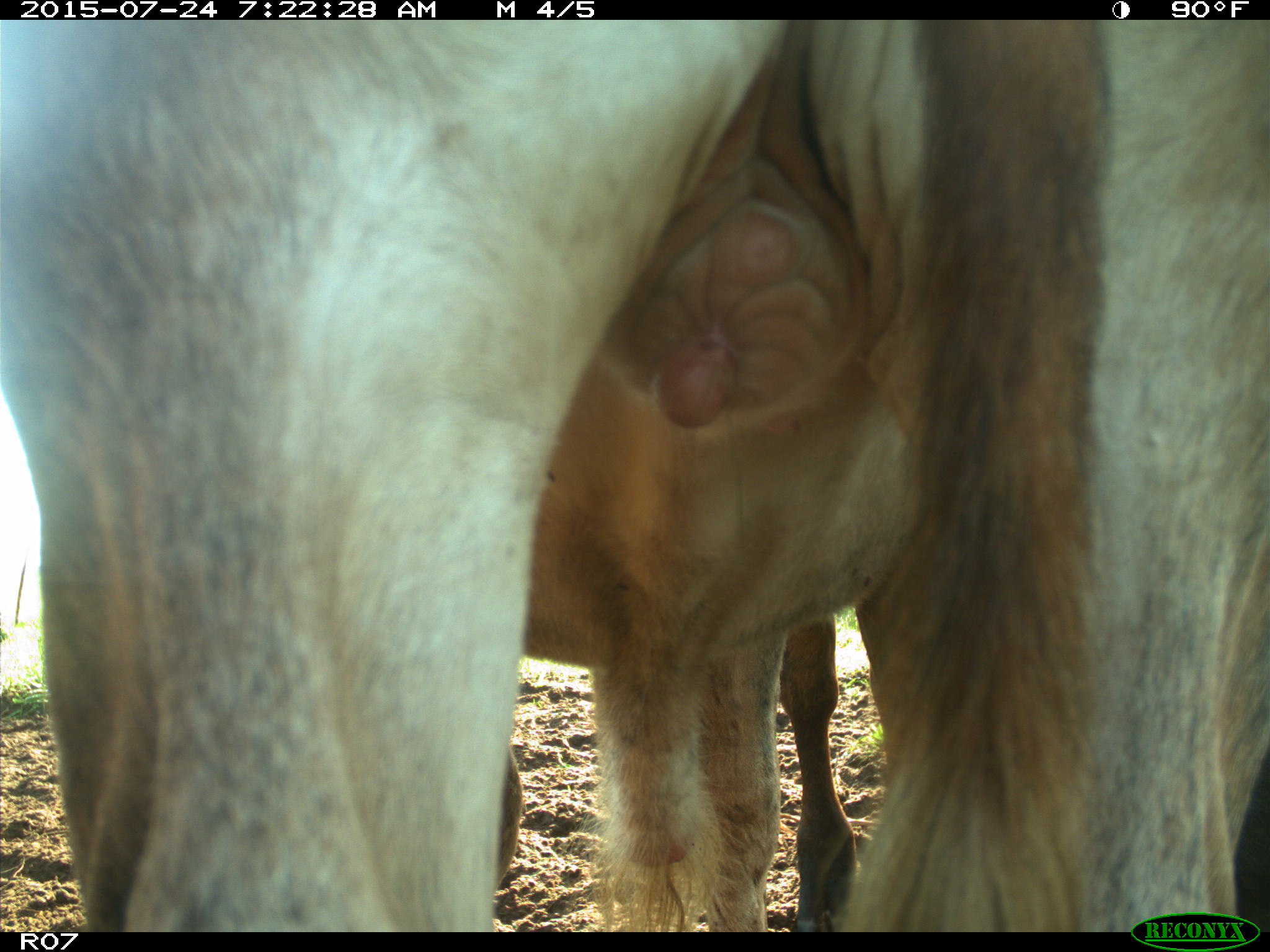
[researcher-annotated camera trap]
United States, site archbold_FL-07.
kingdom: Animalia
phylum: Chordata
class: Mammalia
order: Artiodactyla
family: Bovidae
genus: Bos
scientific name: Bos taurus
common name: domestic cow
Bos taurus (domestic cow).